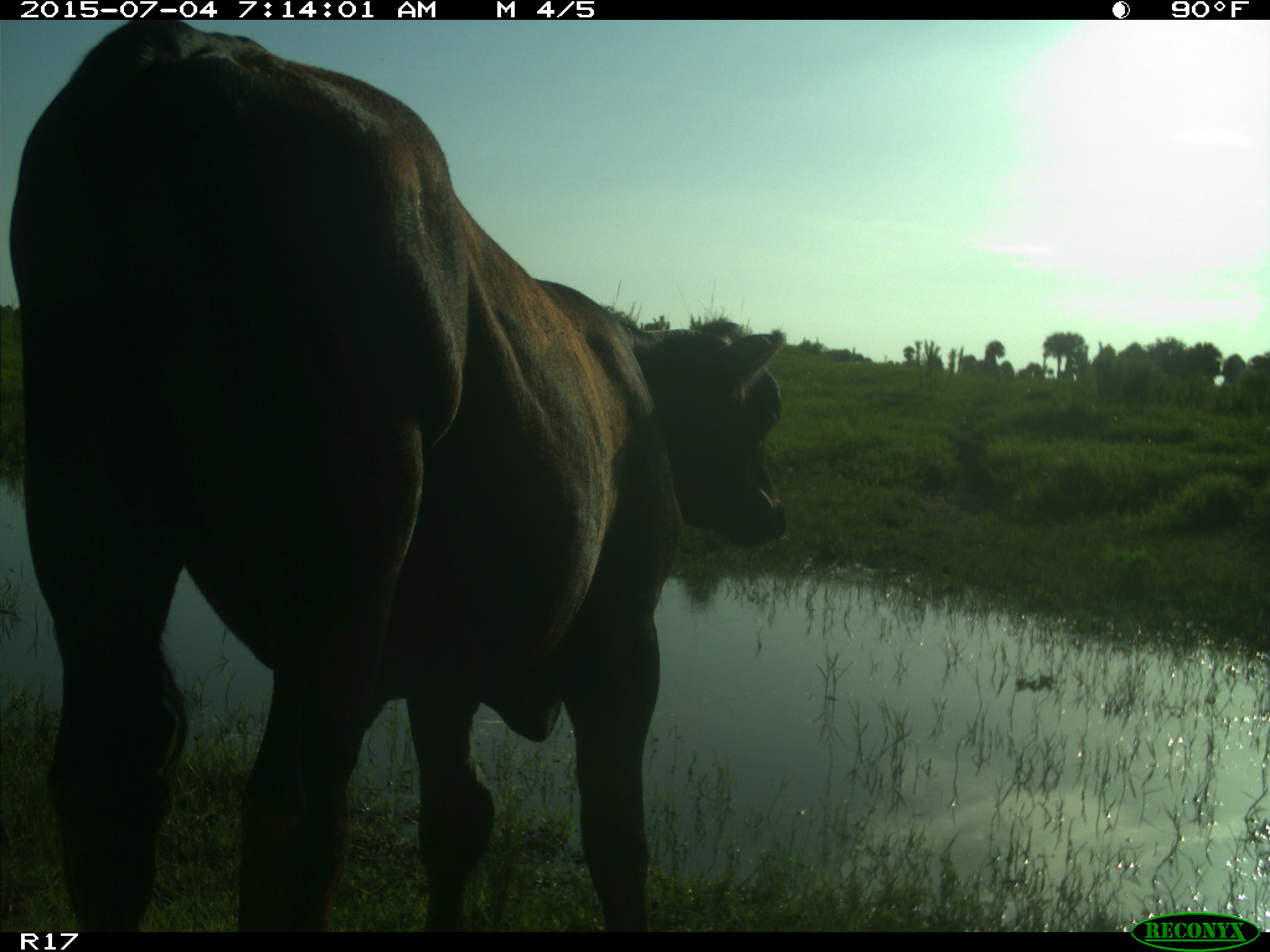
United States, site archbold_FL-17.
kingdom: Animalia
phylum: Chordata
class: Mammalia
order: Artiodactyla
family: Bovidae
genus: Bos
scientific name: Bos taurus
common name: domestic cow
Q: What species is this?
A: Bos taurus (domestic cow).